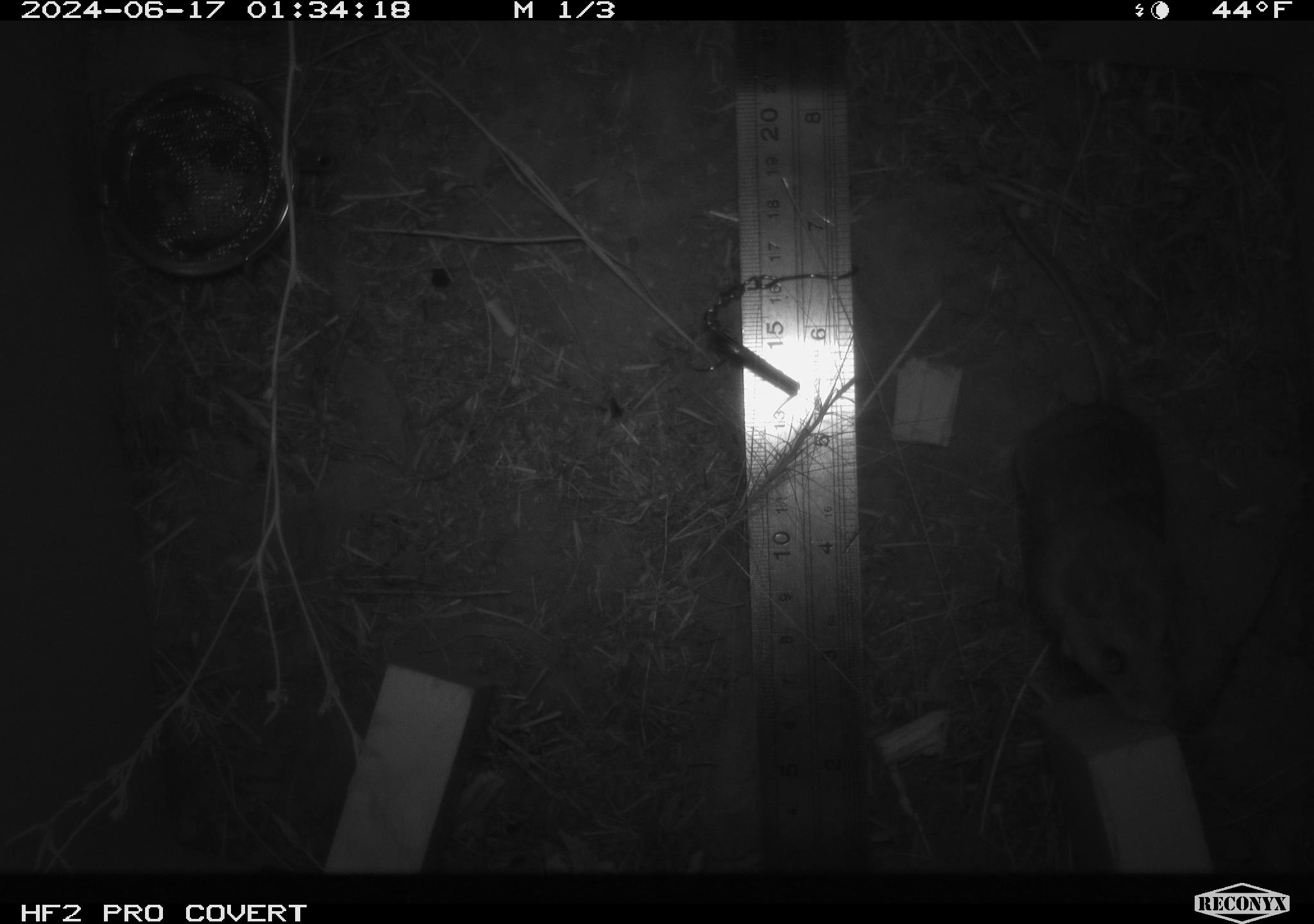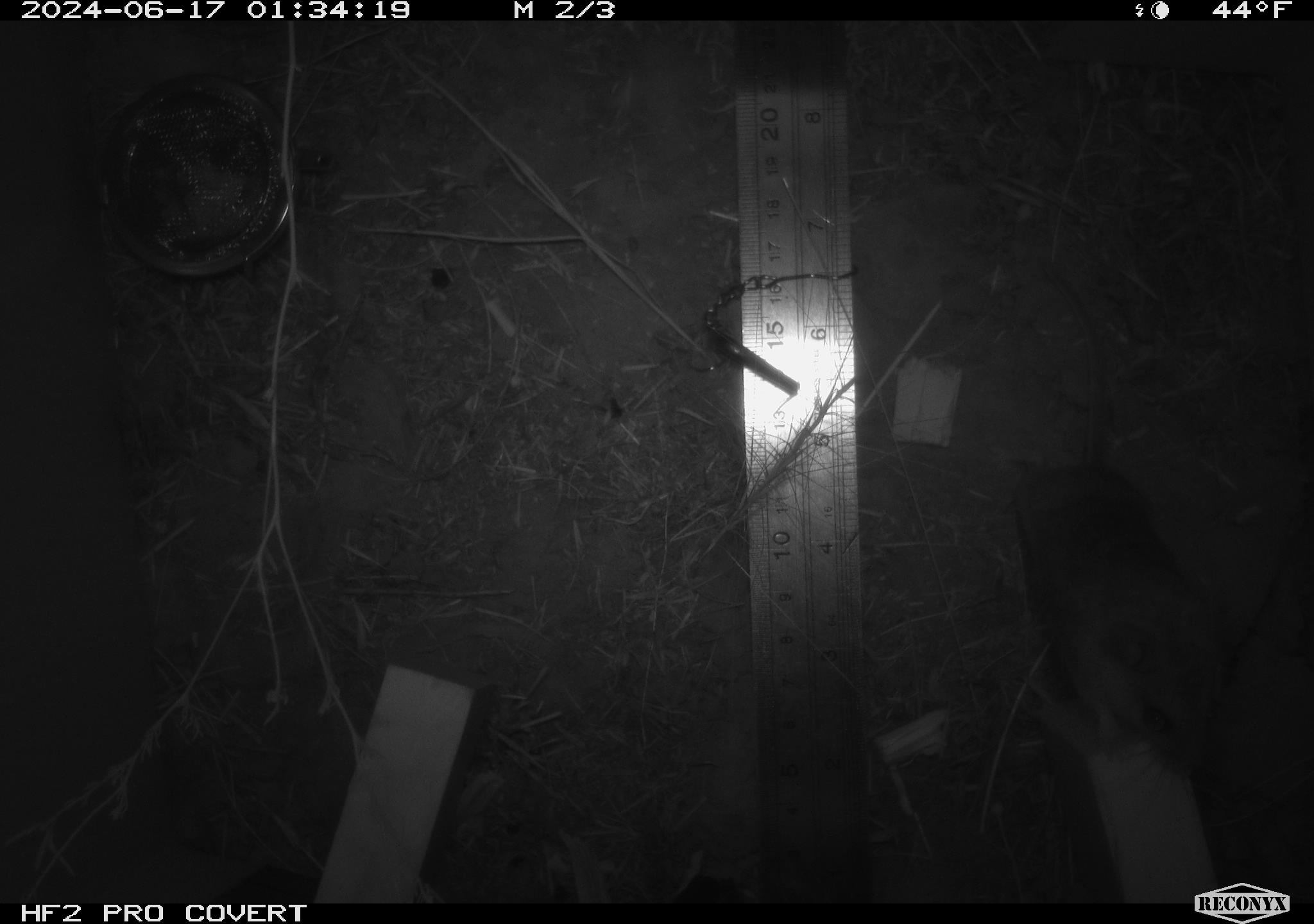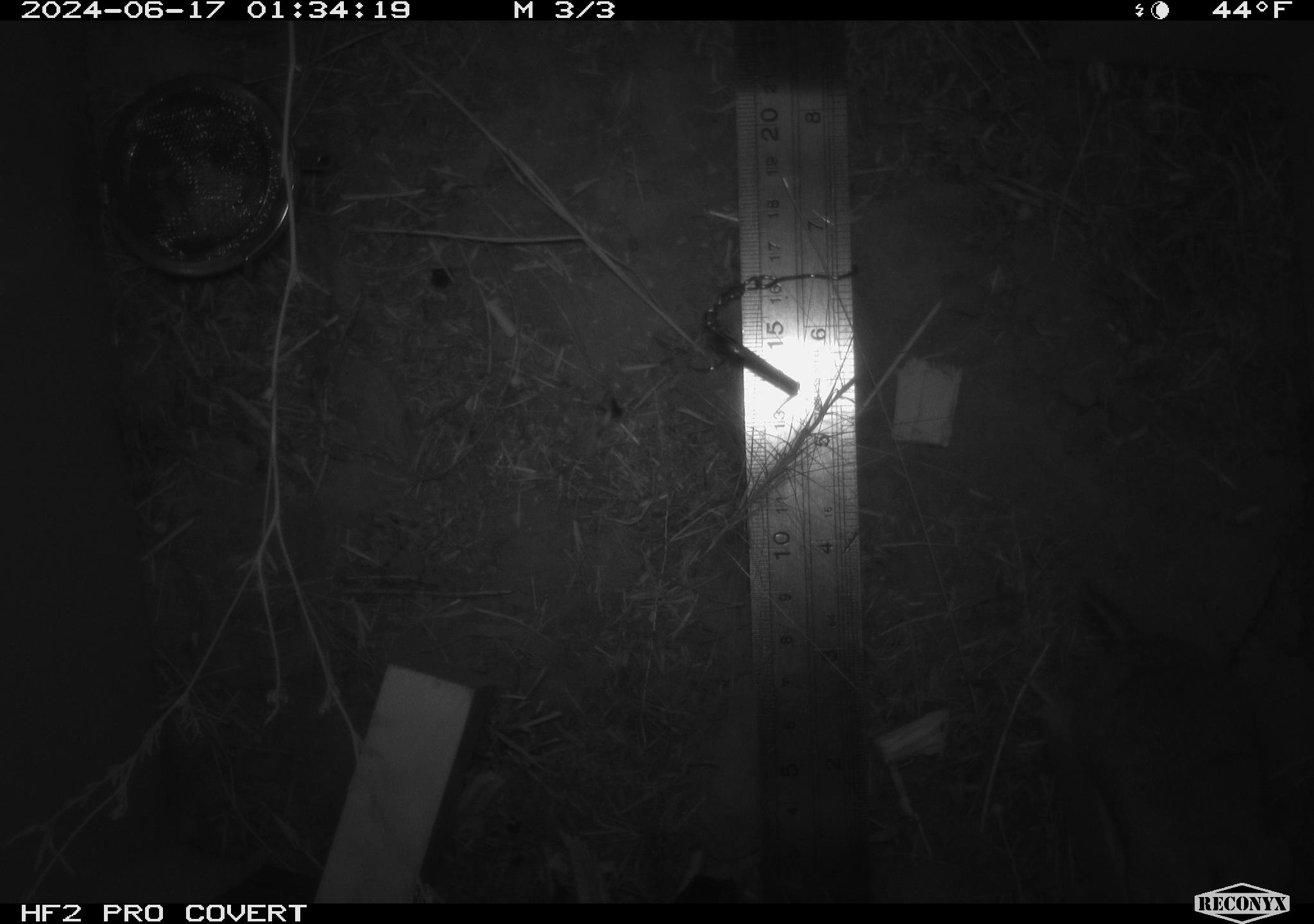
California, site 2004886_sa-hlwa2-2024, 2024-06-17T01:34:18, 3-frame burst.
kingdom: Animalia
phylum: Chordata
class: Mammalia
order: Rodentia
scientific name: Rodentia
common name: mouse species